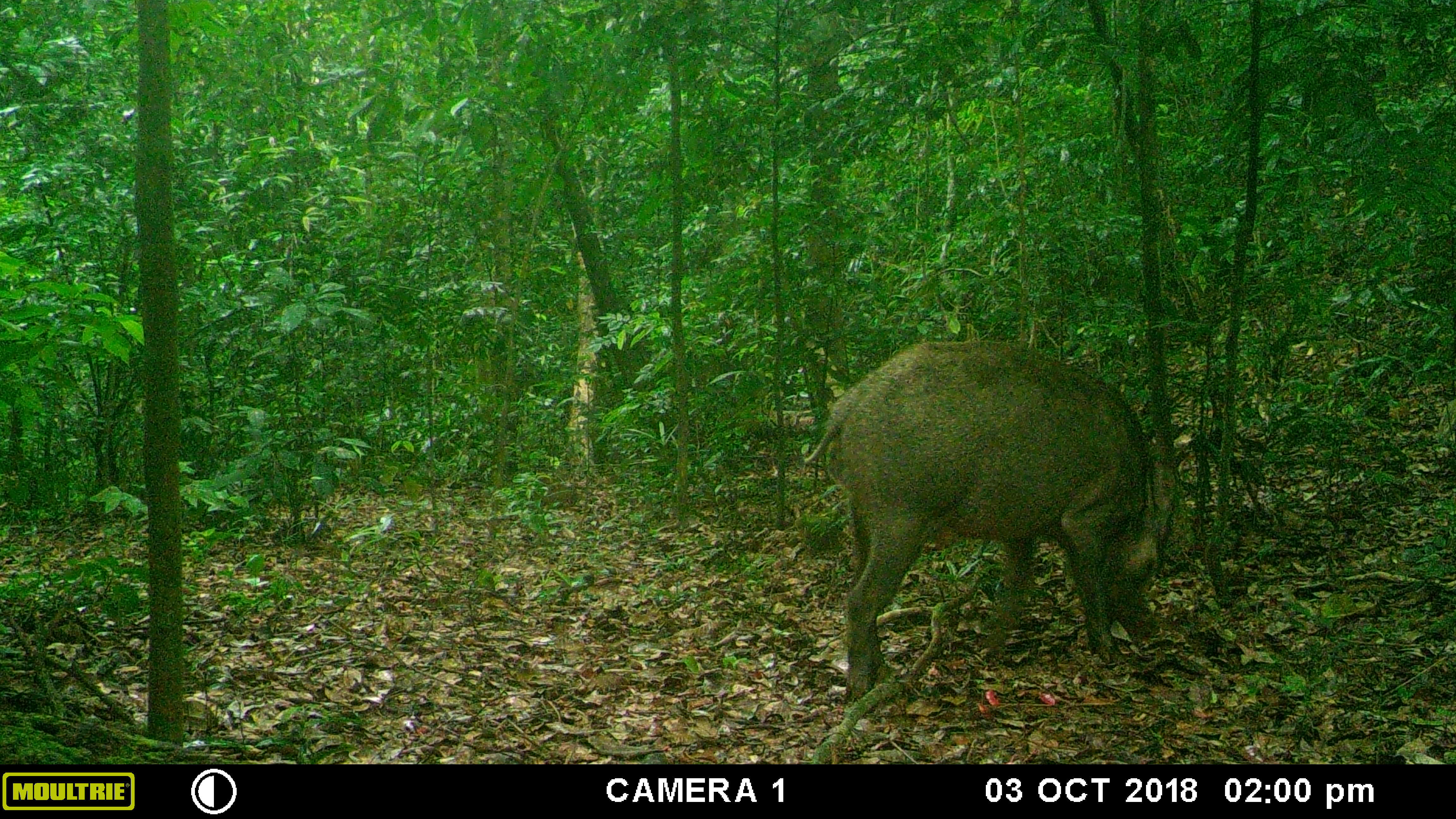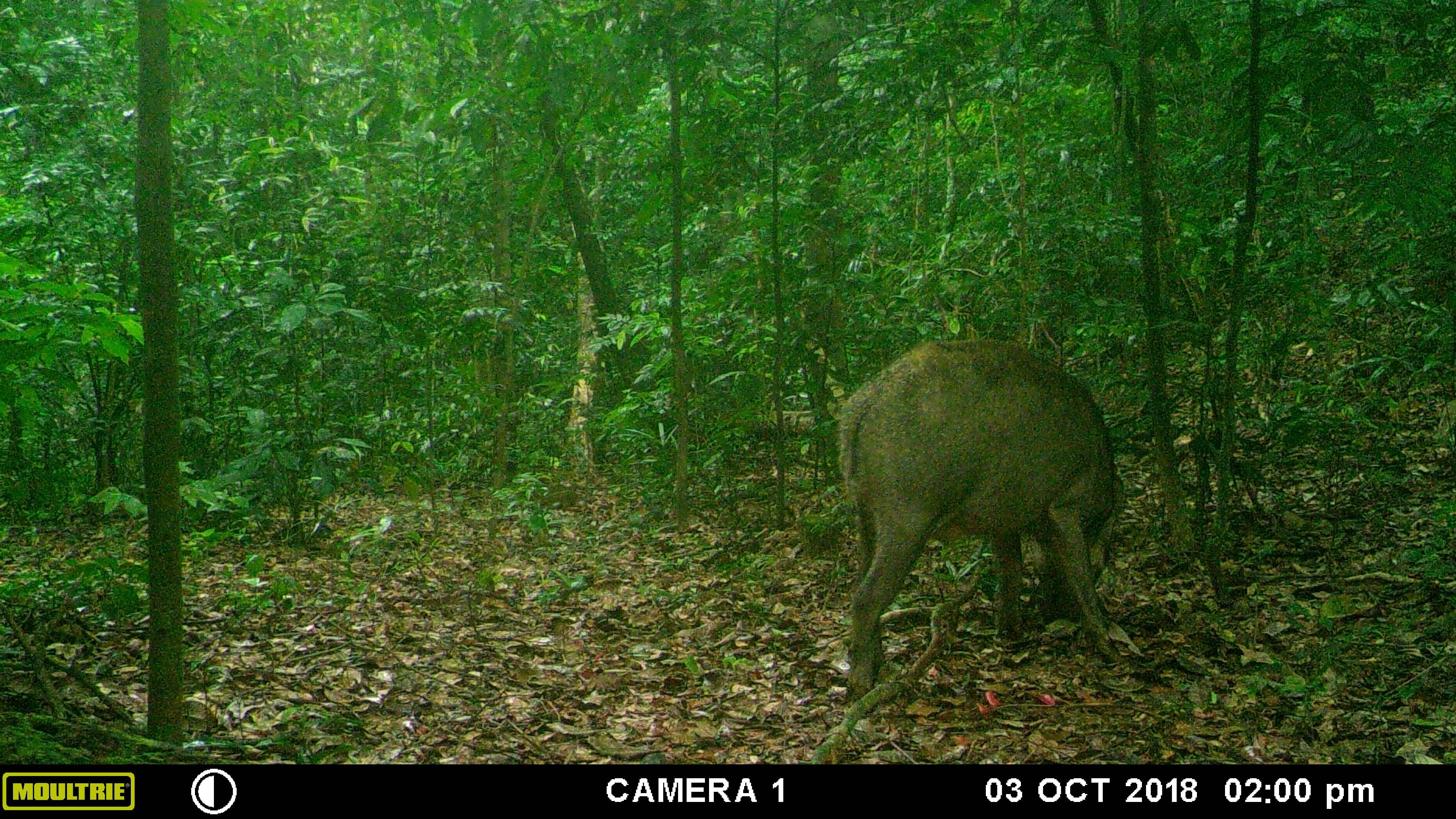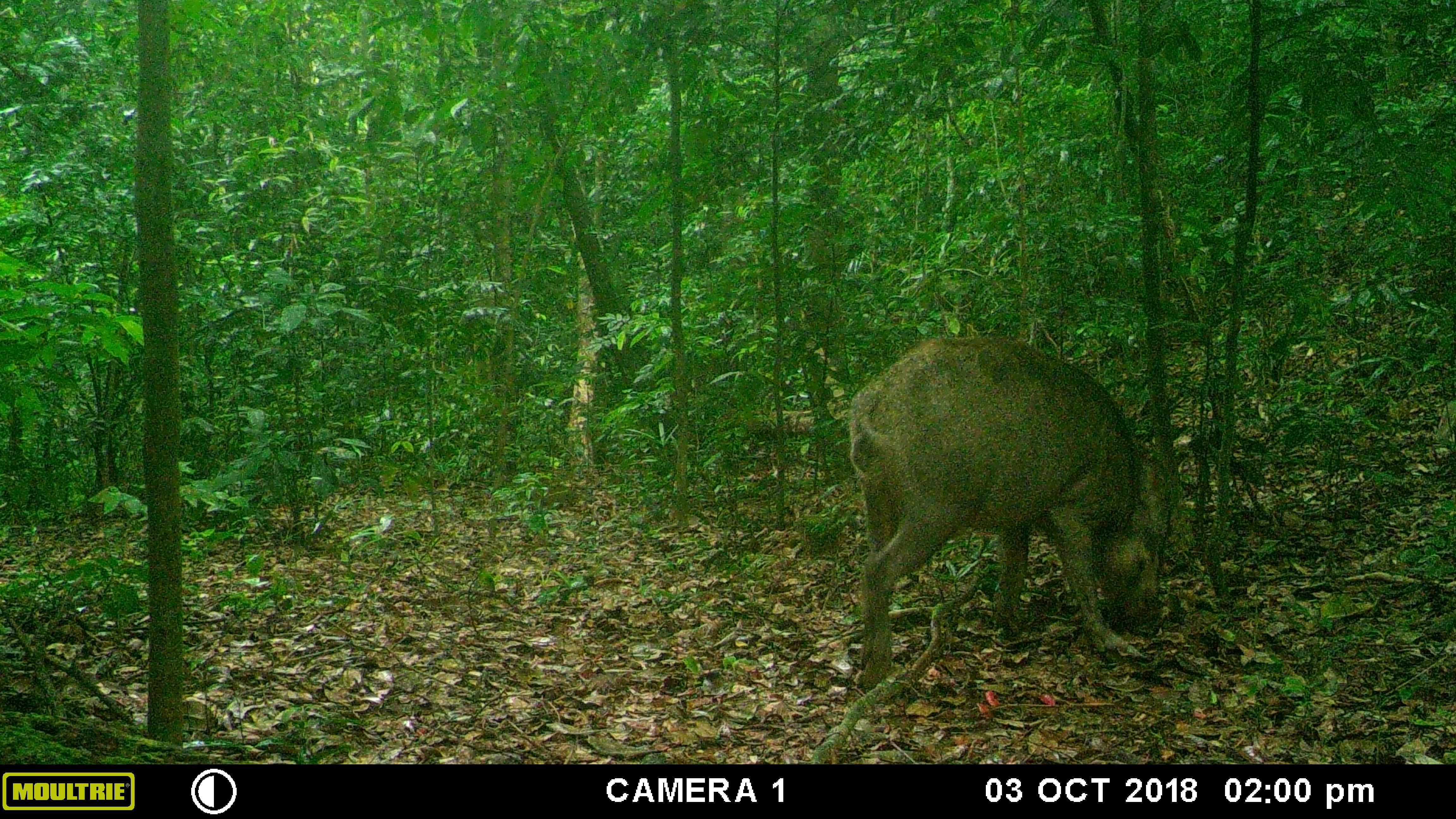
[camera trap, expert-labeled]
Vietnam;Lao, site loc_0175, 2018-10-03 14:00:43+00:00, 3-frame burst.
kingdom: Animalia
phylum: Chordata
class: Mammalia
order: Artiodactyla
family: Suidae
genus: Sus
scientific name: Sus scrofa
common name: eurasian wild pig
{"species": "eurasian wild pig (Sus scrofa)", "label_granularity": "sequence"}